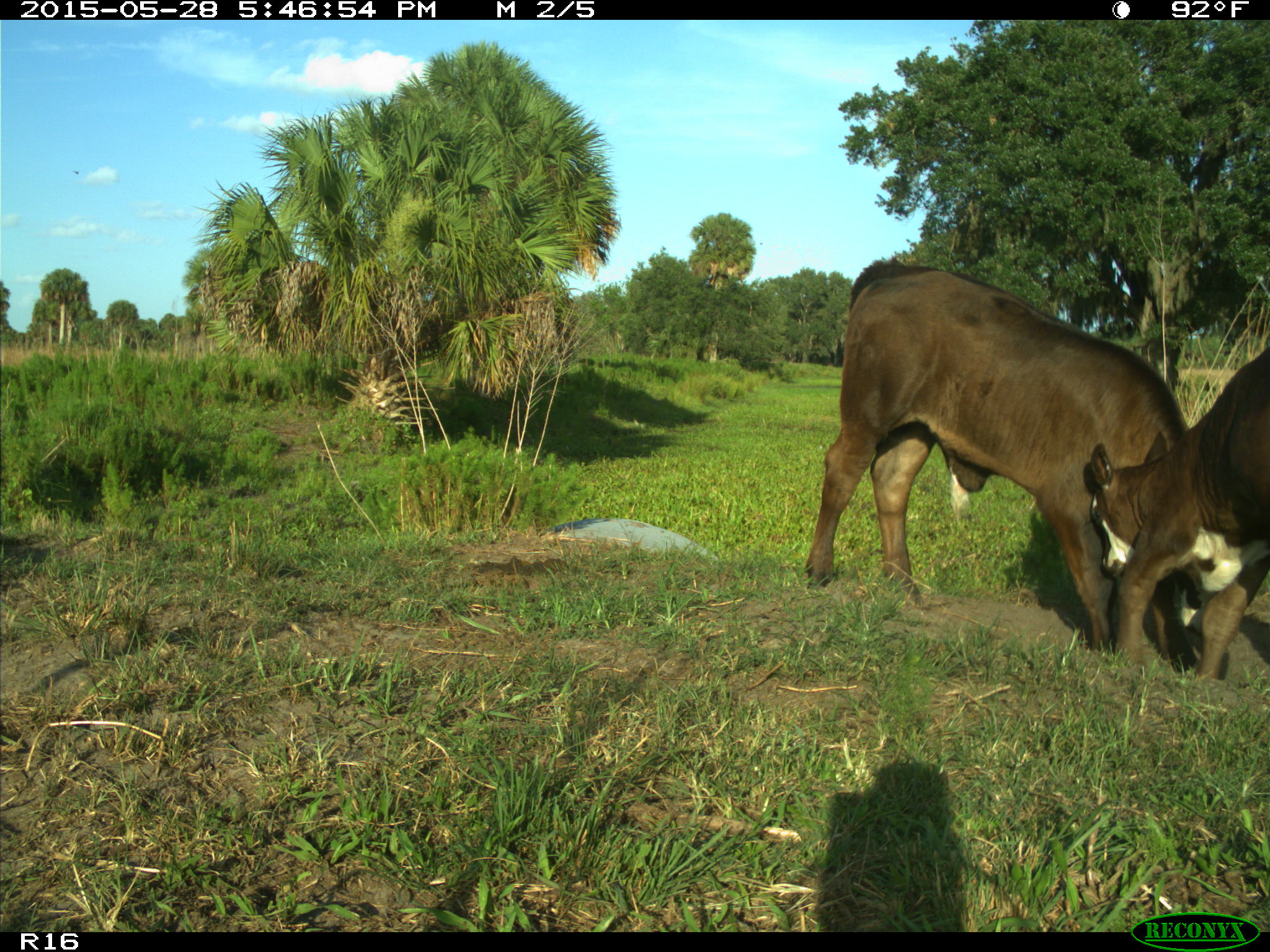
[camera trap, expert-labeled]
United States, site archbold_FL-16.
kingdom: Animalia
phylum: Chordata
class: Mammalia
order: Artiodactyla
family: Bovidae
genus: Bos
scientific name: Bos taurus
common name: domestic cow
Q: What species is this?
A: Bos taurus (domestic cow).